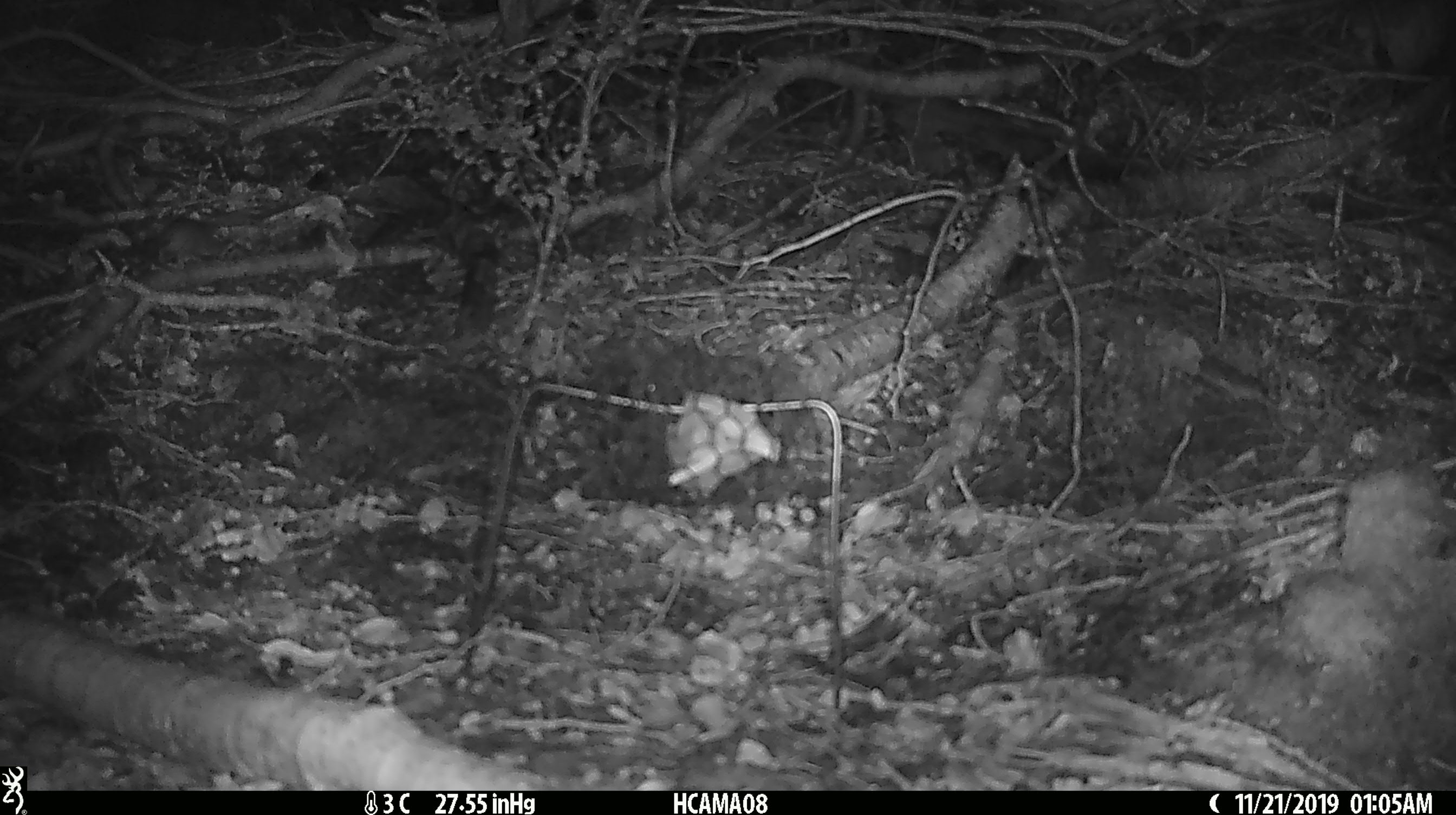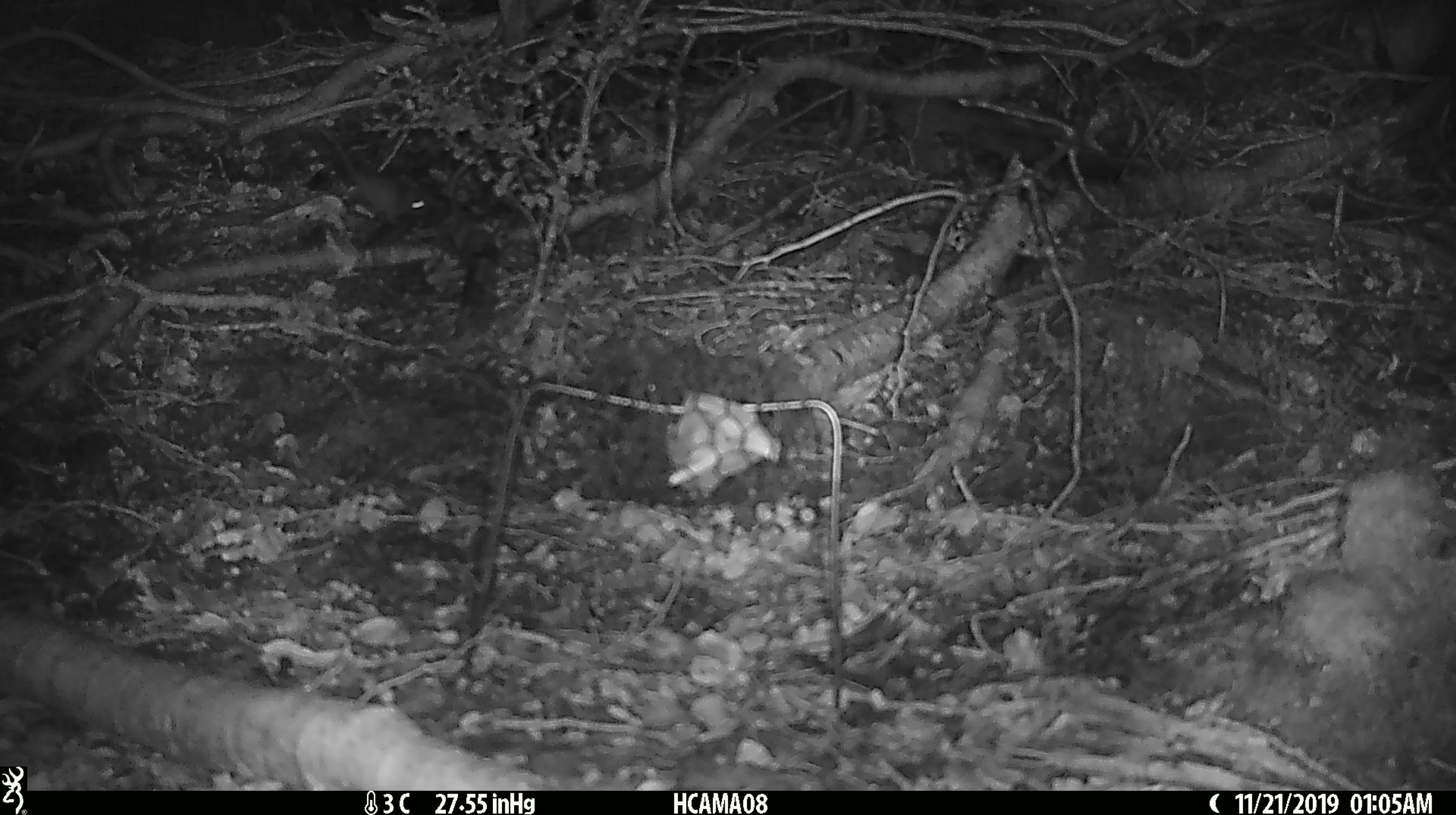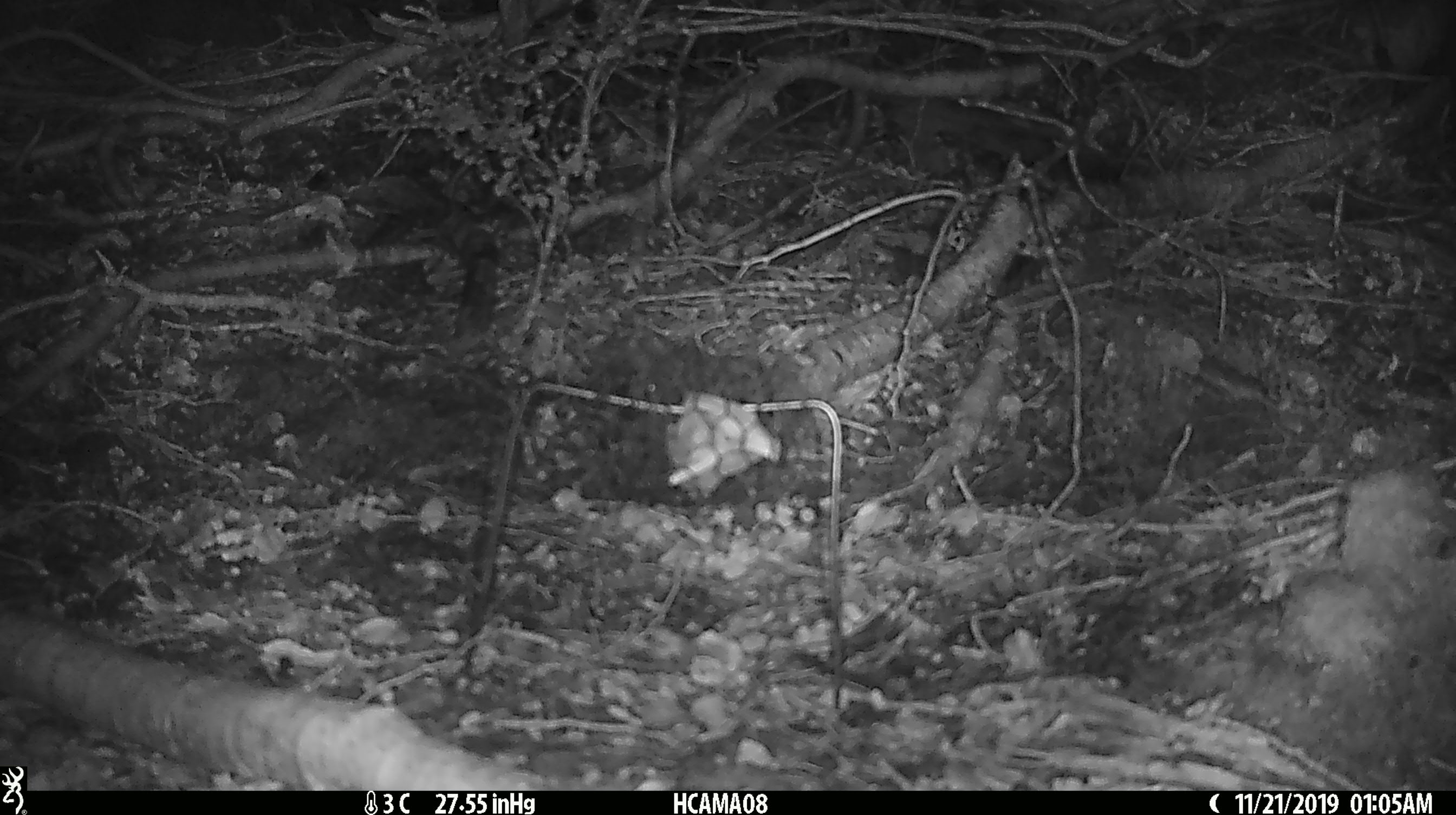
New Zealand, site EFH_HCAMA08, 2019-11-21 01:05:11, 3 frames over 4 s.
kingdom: Animalia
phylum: Chordata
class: Mammalia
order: Rodentia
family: Muridae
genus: Mus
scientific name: Mus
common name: mouse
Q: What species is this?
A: Mouse (Mus).